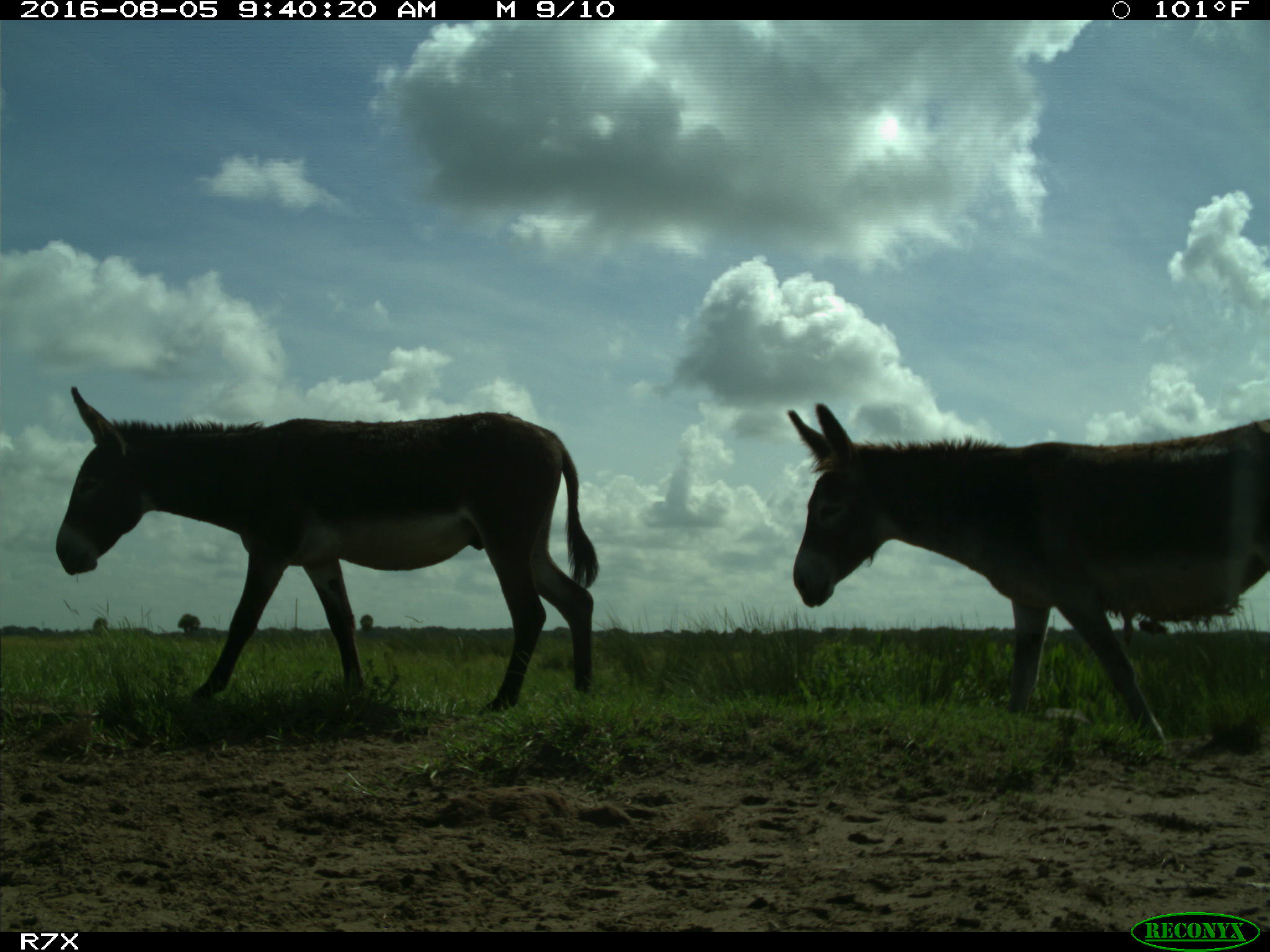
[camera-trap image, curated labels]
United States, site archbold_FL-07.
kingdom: Animalia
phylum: Chordata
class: Mammalia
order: Perissodactyla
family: Equidae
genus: Equus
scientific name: Equus africanus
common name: african wild ass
Equus africanus (african wild ass).